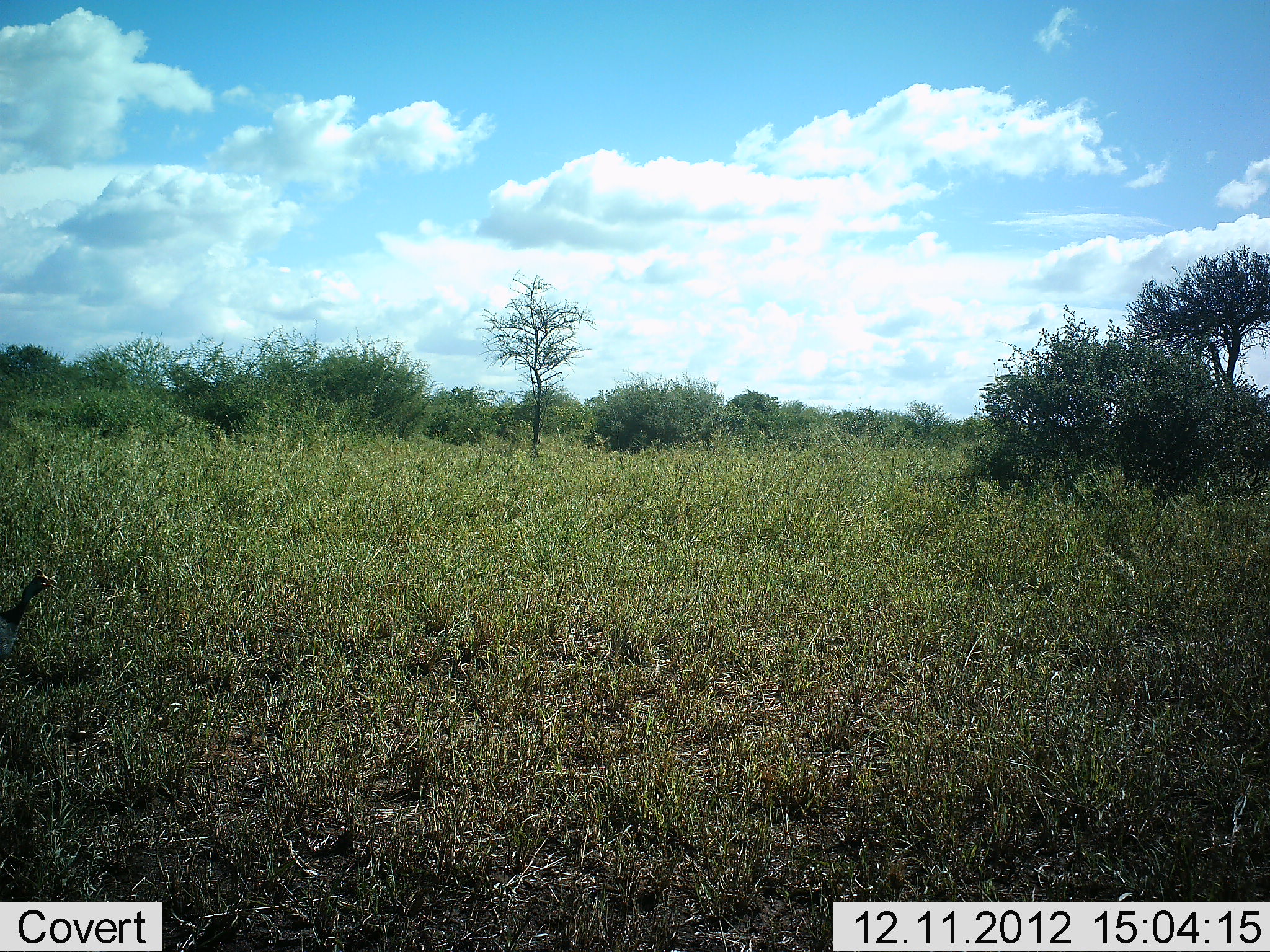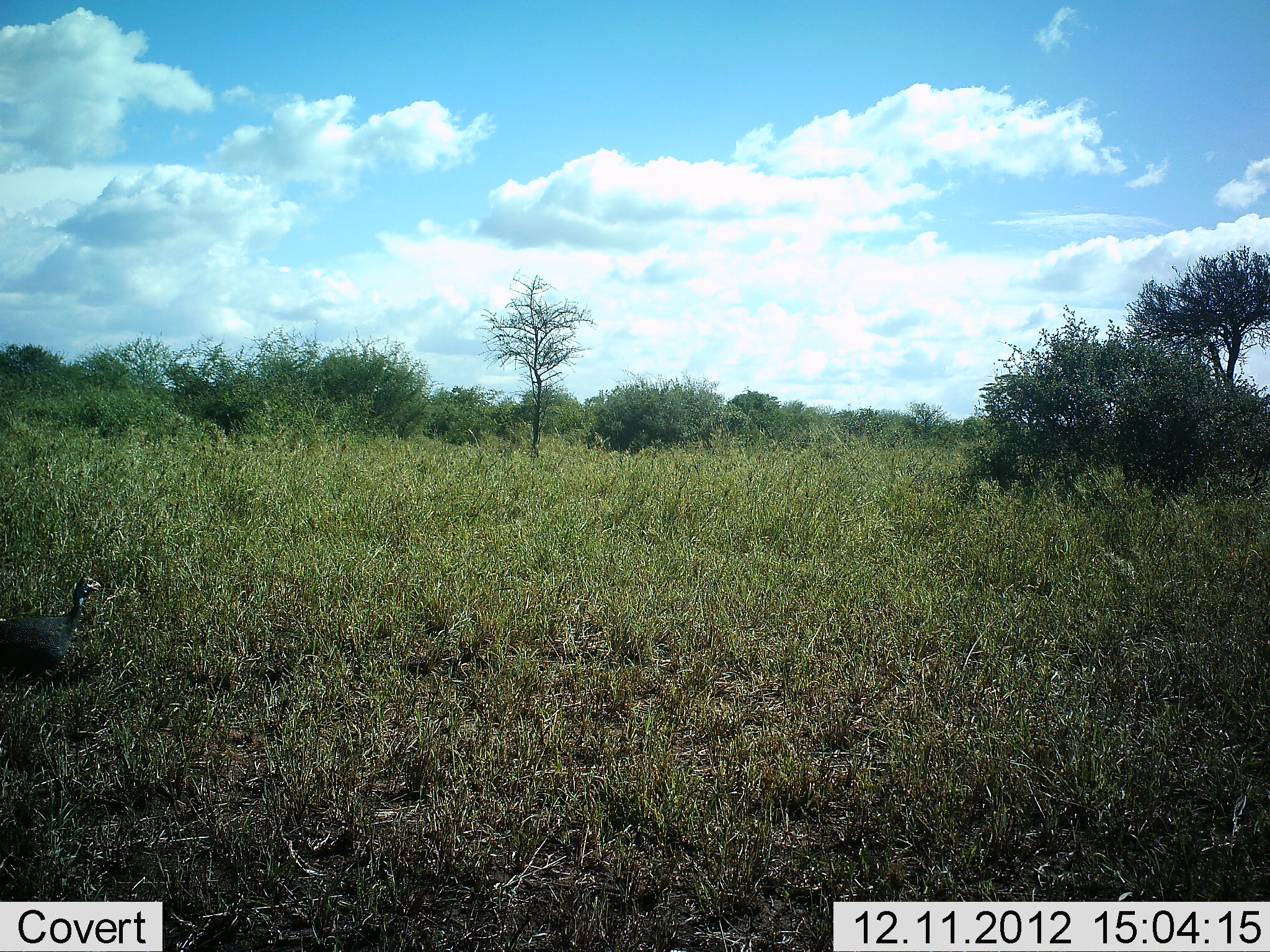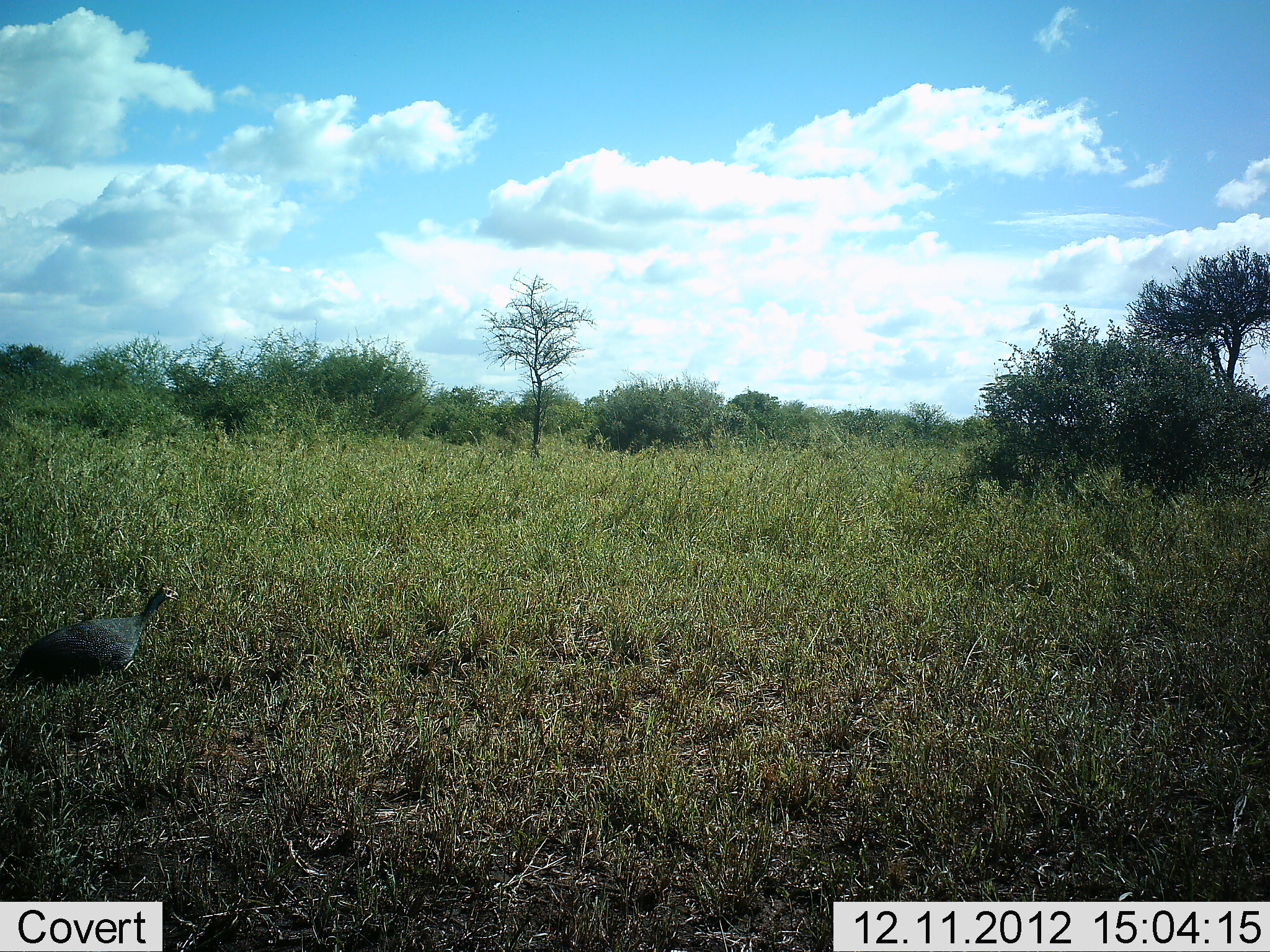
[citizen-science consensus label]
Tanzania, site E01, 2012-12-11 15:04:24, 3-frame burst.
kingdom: Animalia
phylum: Chordata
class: Aves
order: Galliformes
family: Numididae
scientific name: Numididae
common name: guinea fowl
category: guineafowl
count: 1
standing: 13%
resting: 0%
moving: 93%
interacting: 0%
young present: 0%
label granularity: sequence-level